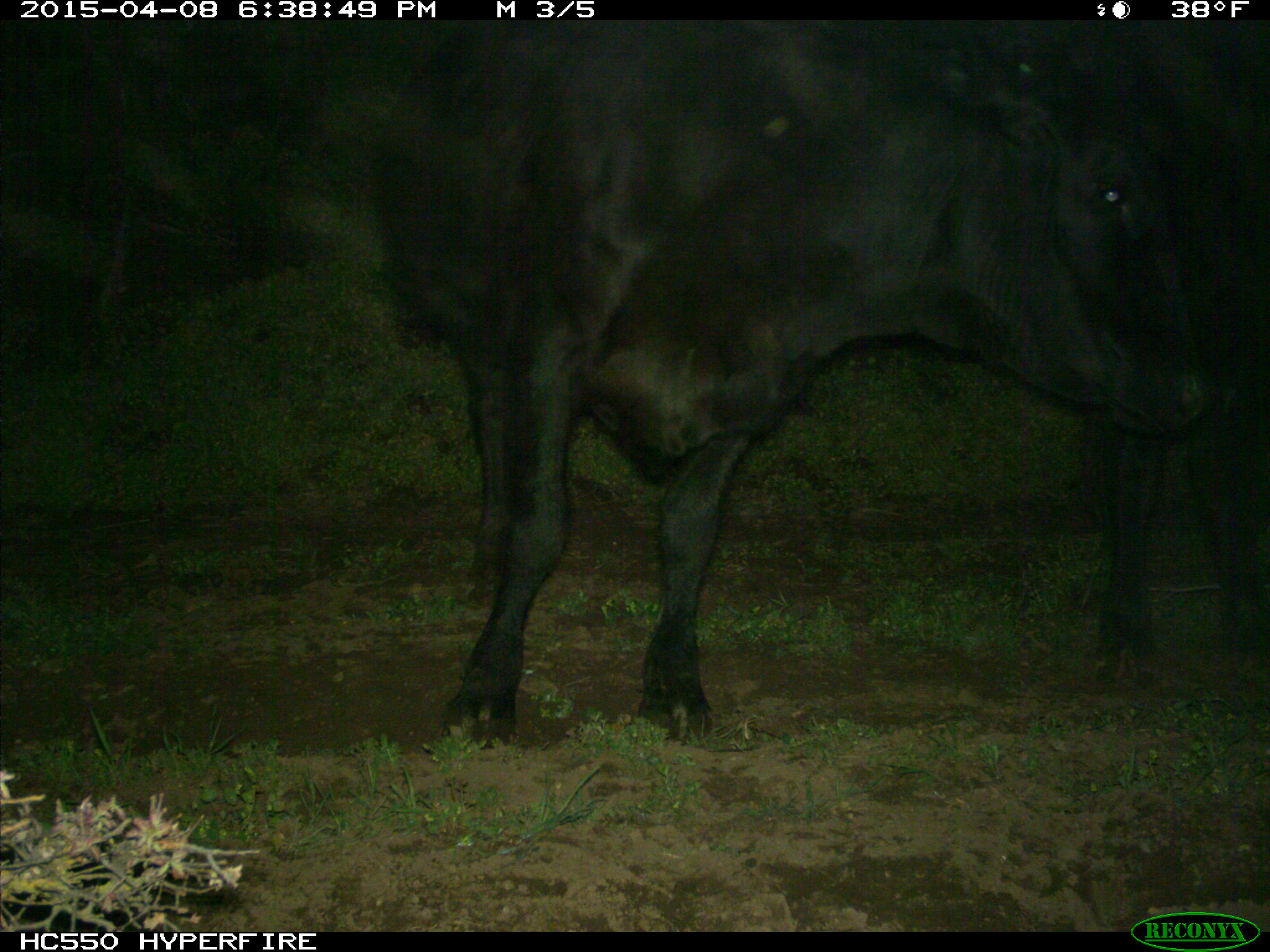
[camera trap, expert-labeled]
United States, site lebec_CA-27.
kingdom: Animalia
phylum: Chordata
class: Mammalia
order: Artiodactyla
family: Bovidae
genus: Bos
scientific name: Bos taurus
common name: domestic cow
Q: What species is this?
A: Bos taurus (domestic cow).